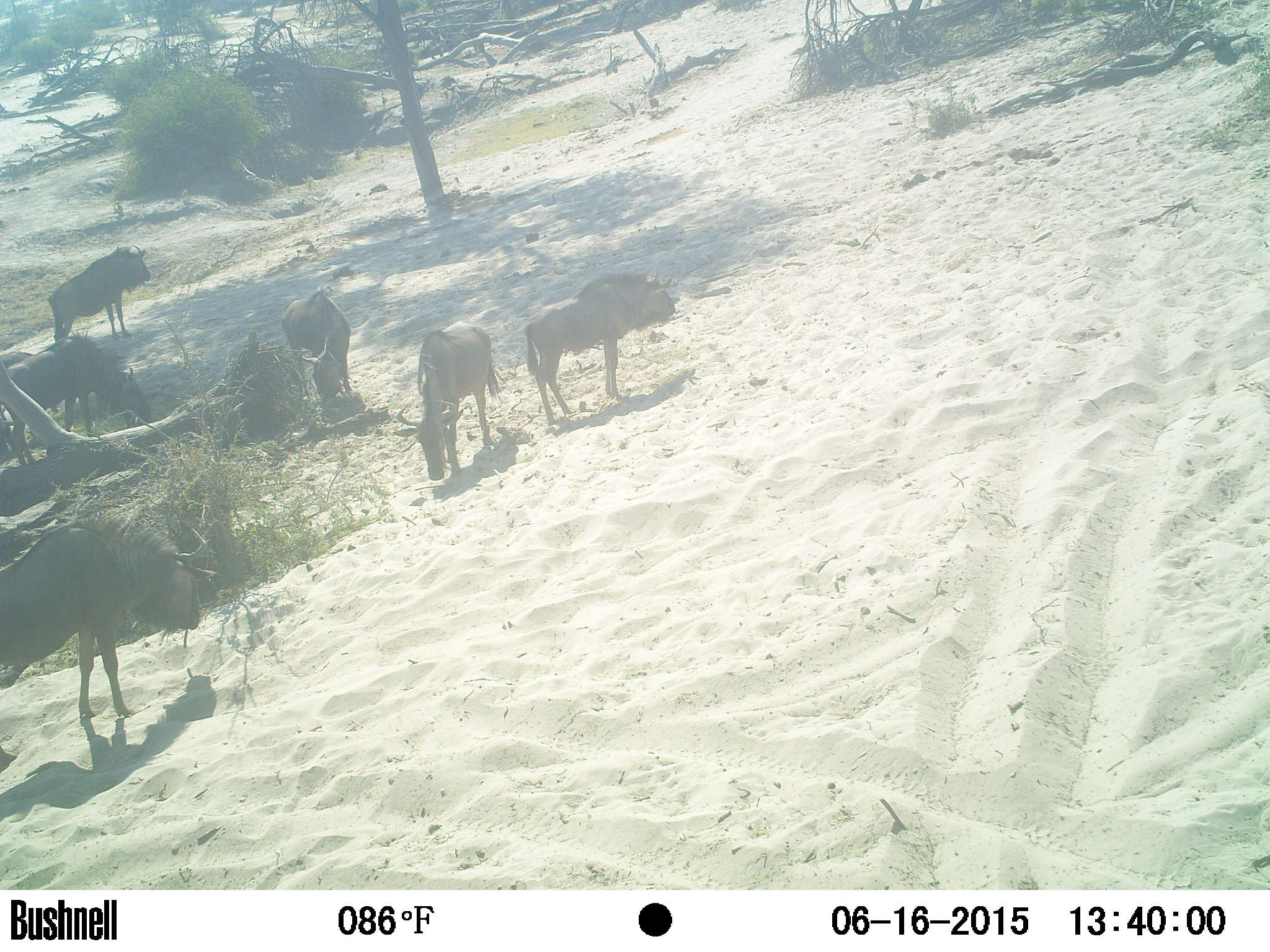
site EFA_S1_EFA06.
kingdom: Animalia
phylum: Chordata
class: Mammalia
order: Artiodactyla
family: Bovidae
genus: Connochaetes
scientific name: Connochaetes taurinus taurinus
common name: blue wildebeest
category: wildebeestblue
Wildebeestblue (blue wildebeest) (Connochaetes taurinus taurinus), count 6. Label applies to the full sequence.